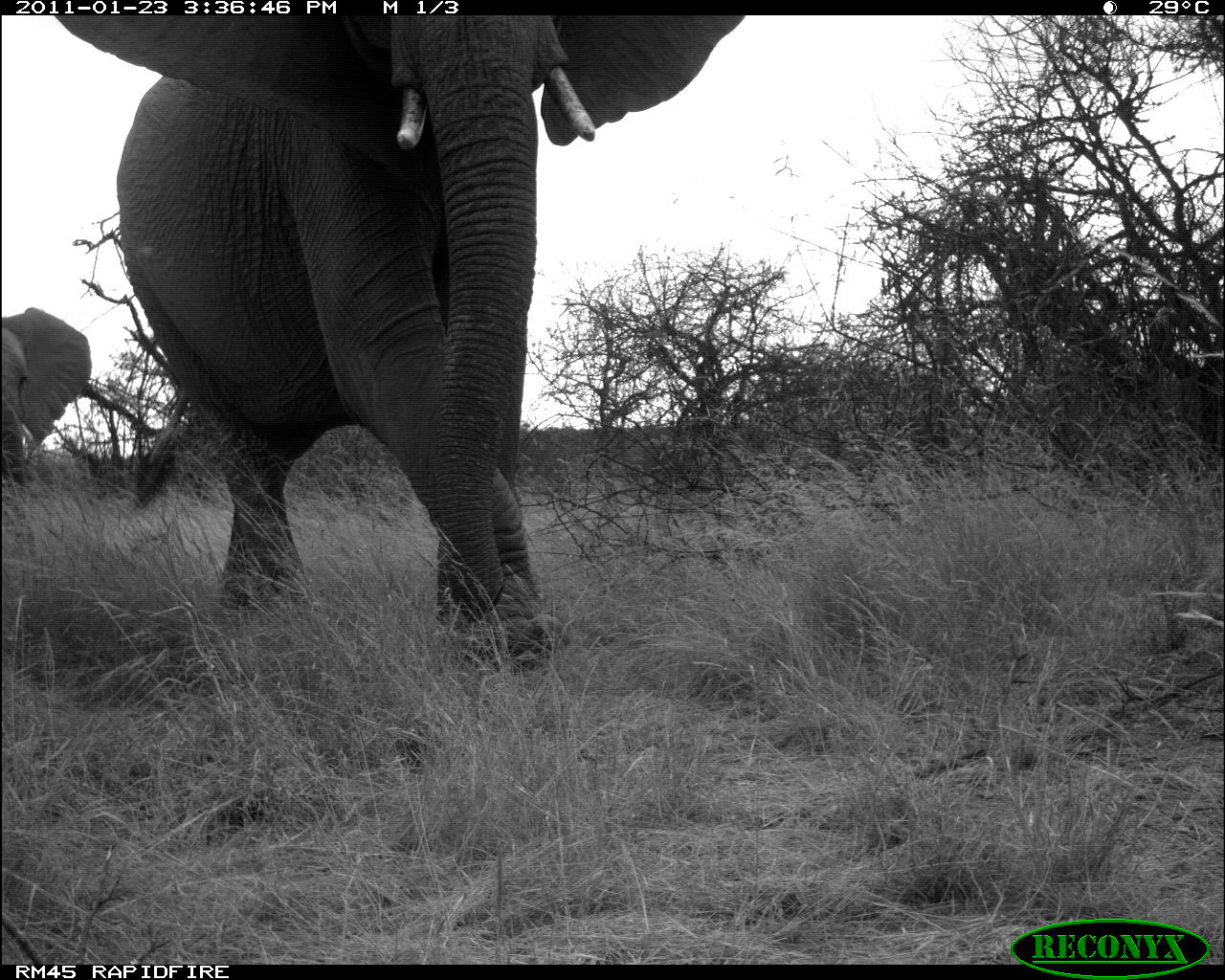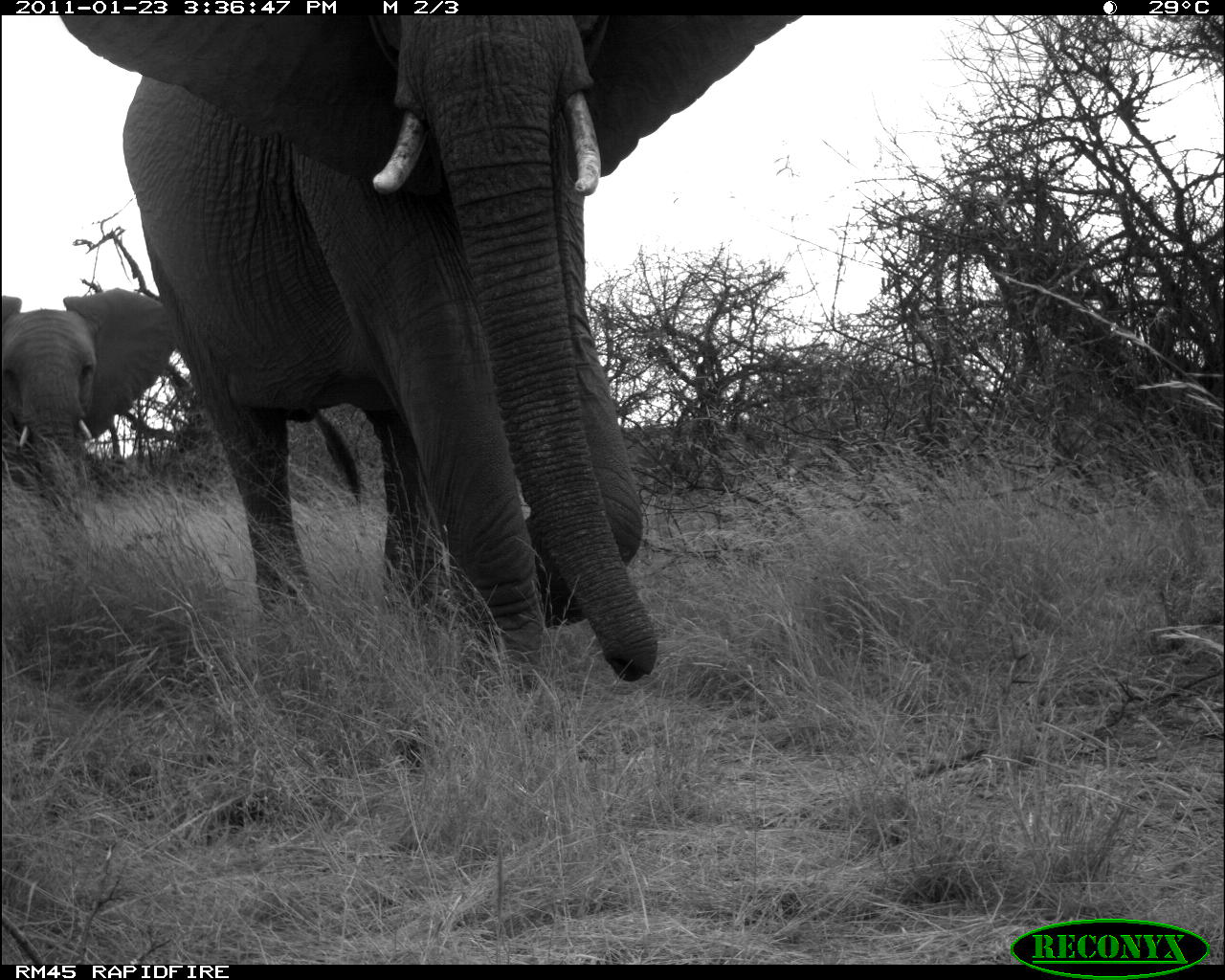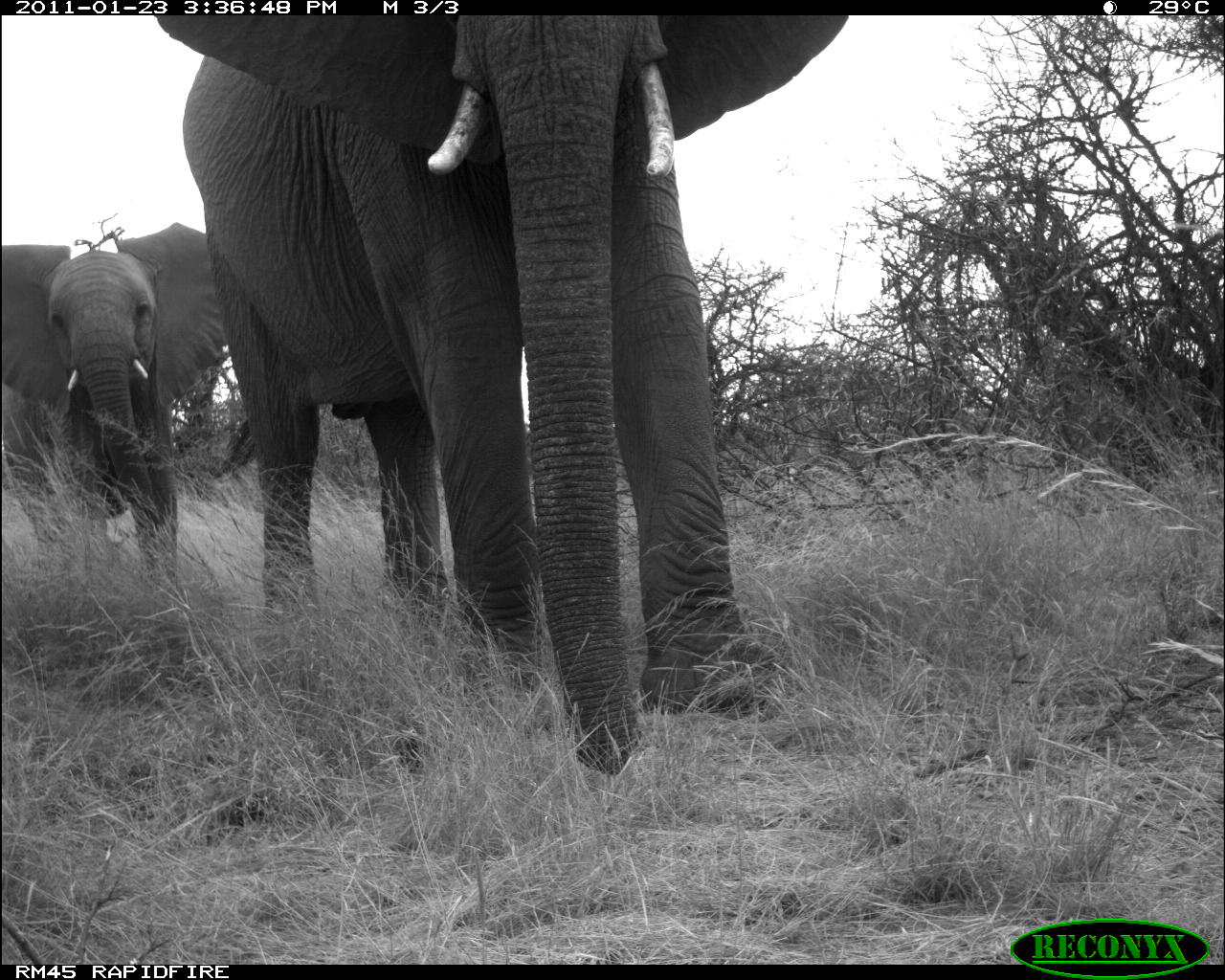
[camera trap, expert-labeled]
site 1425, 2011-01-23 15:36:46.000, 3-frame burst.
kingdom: Animalia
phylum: Chordata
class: Mammalia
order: Proboscidea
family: Elephantidae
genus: Loxodonta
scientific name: Loxodonta africana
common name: african bush elephant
Loxodonta africana (african bush elephant), count 2.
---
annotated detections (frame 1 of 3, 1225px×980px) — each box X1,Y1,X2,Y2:
loxodonta africana: 55,15,748,669; 1,304,91,507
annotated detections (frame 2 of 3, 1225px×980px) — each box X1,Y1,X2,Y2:
loxodonta africana: 58,14,800,688; 0,281,180,511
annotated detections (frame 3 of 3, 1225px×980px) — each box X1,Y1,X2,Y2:
loxodonta africana: 147,14,852,778; 0,218,229,588